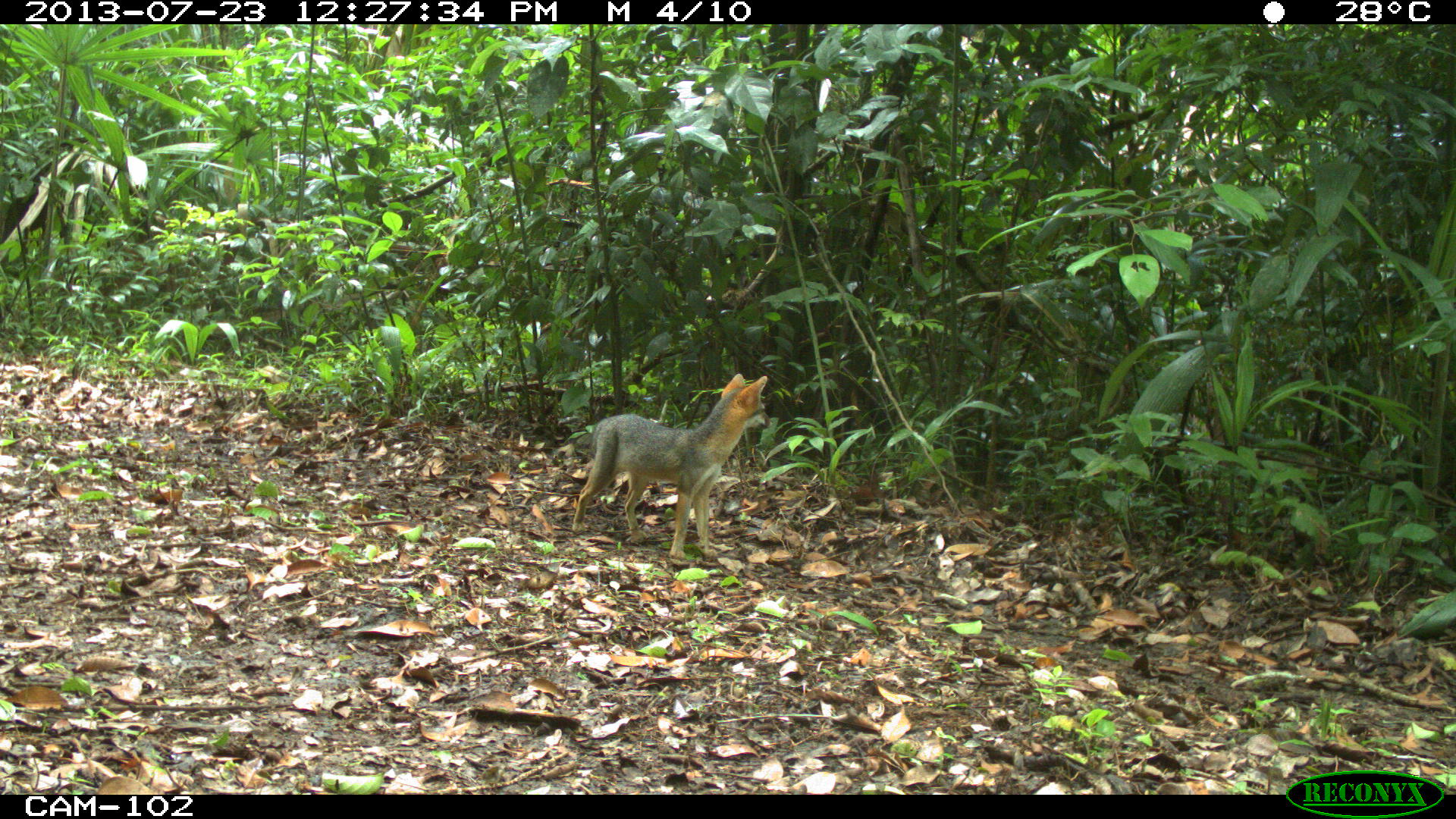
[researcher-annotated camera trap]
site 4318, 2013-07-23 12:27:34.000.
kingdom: Animalia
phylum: Chordata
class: Mammalia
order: Carnivora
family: Canidae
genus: Urocyon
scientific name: Urocyon cinereoargenteus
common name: gray fox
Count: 1.